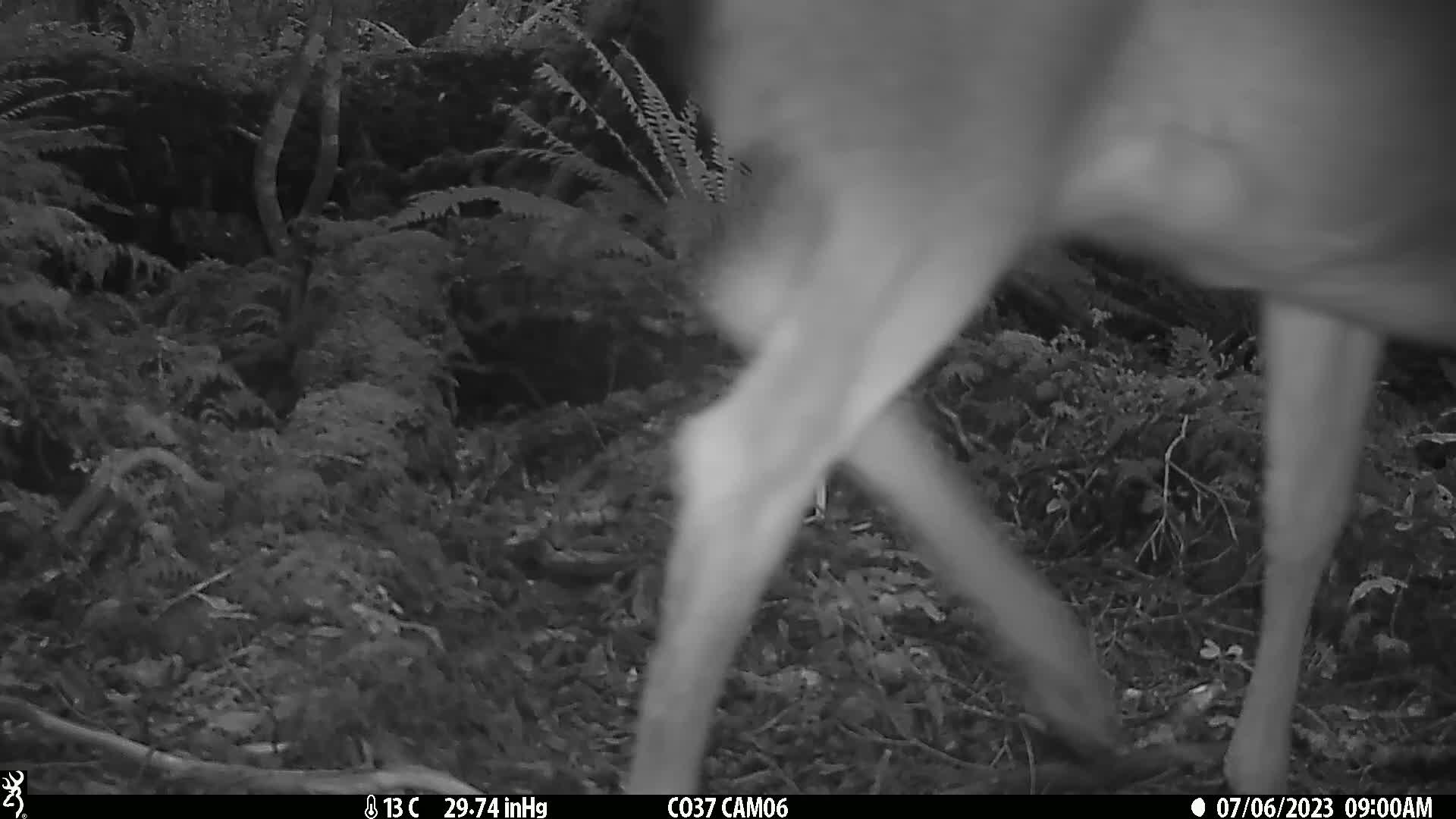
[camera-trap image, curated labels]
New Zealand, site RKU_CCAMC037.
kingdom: Animalia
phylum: Chordata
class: Mammalia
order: Artiodactyla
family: Cervidae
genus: Odocoileus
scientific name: Odocoileus virginianus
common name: white-tailed deer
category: white tailed deer